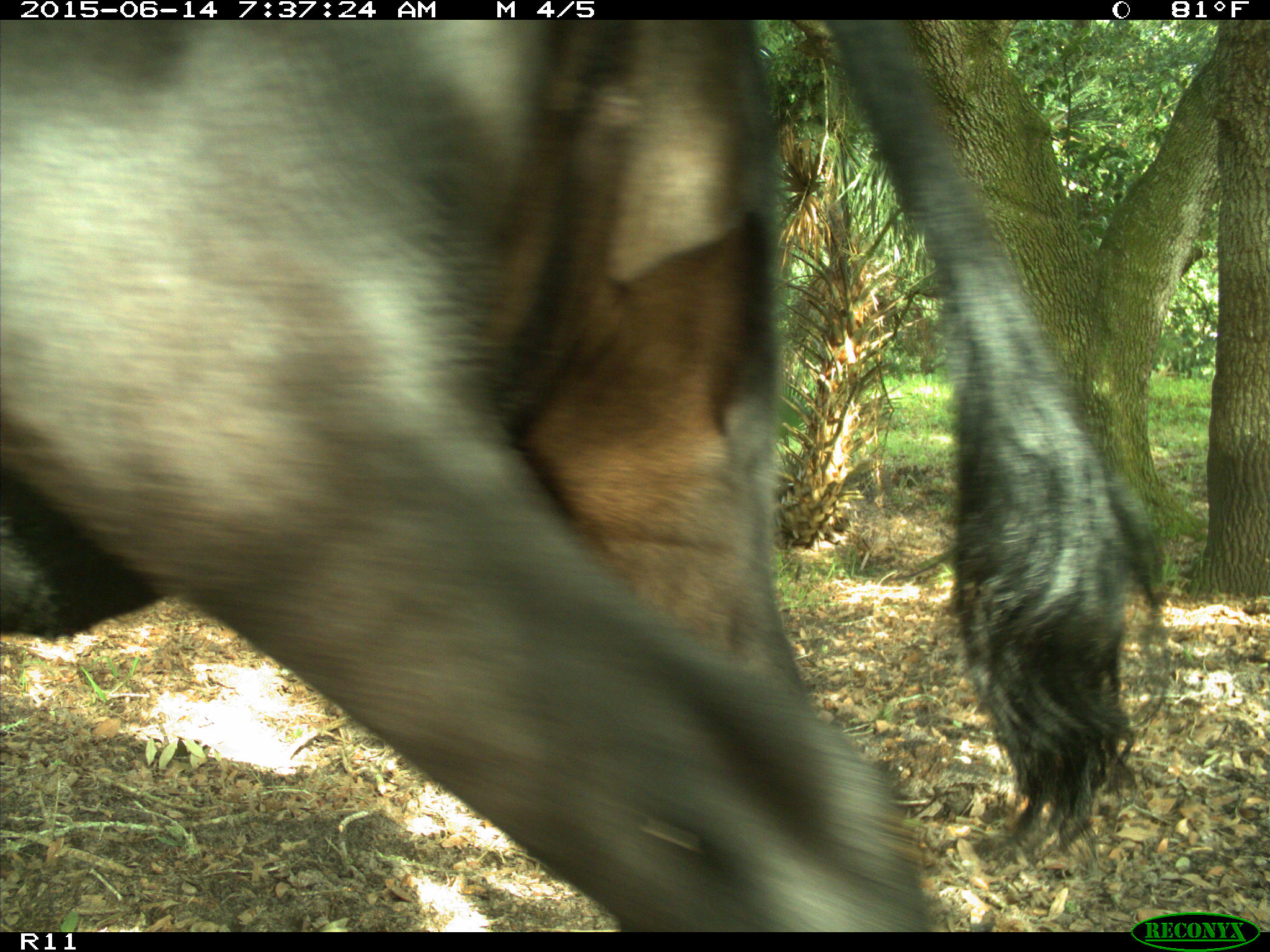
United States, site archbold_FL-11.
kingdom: Animalia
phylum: Chordata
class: Mammalia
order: Artiodactyla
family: Bovidae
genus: Bos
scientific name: Bos taurus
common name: domestic cow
Bos taurus (domestic cow).